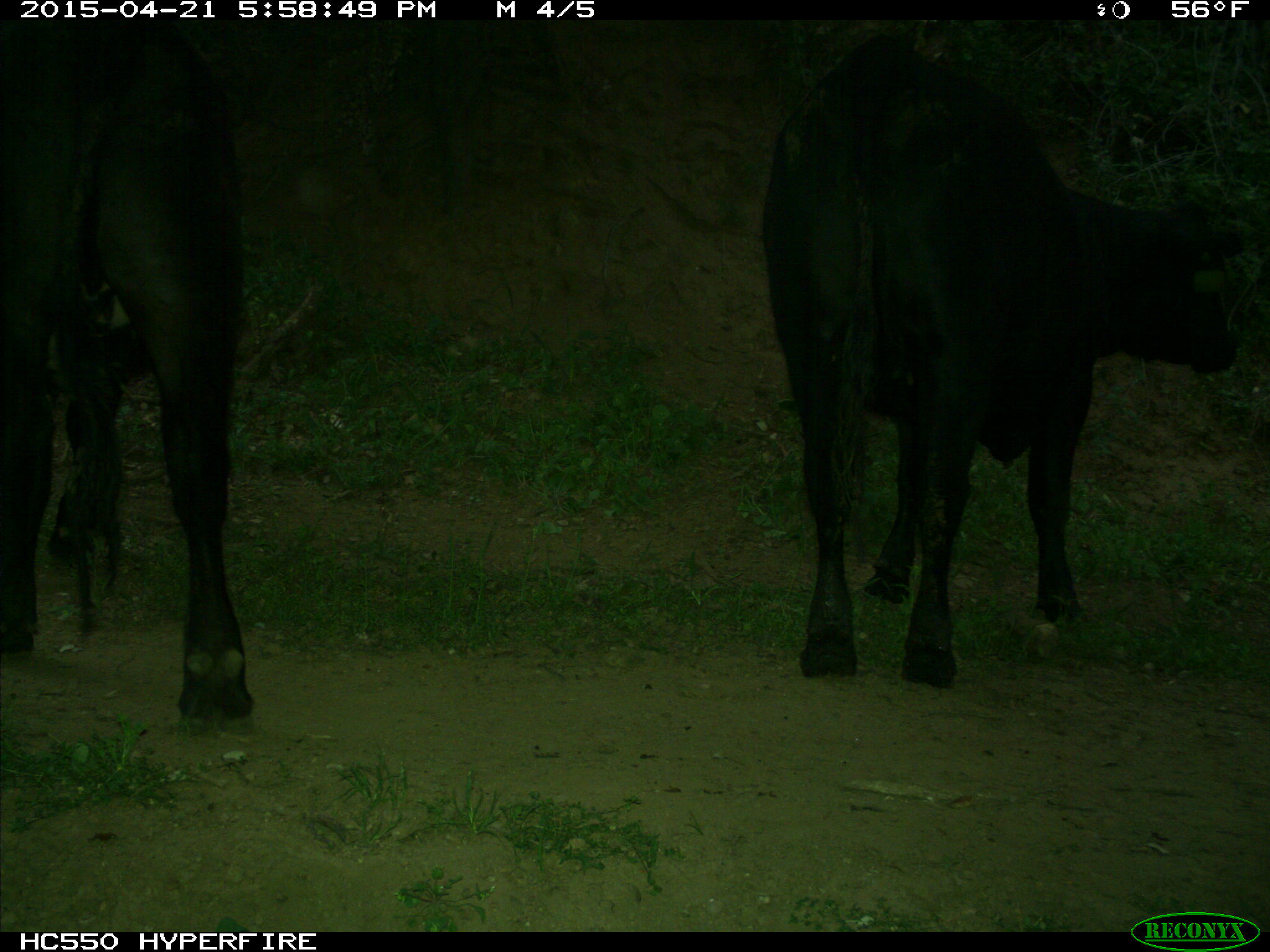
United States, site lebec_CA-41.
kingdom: Animalia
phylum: Chordata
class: Mammalia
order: Artiodactyla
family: Bovidae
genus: Bos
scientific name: Bos taurus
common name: domestic cow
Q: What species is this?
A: Bos taurus (domestic cow).